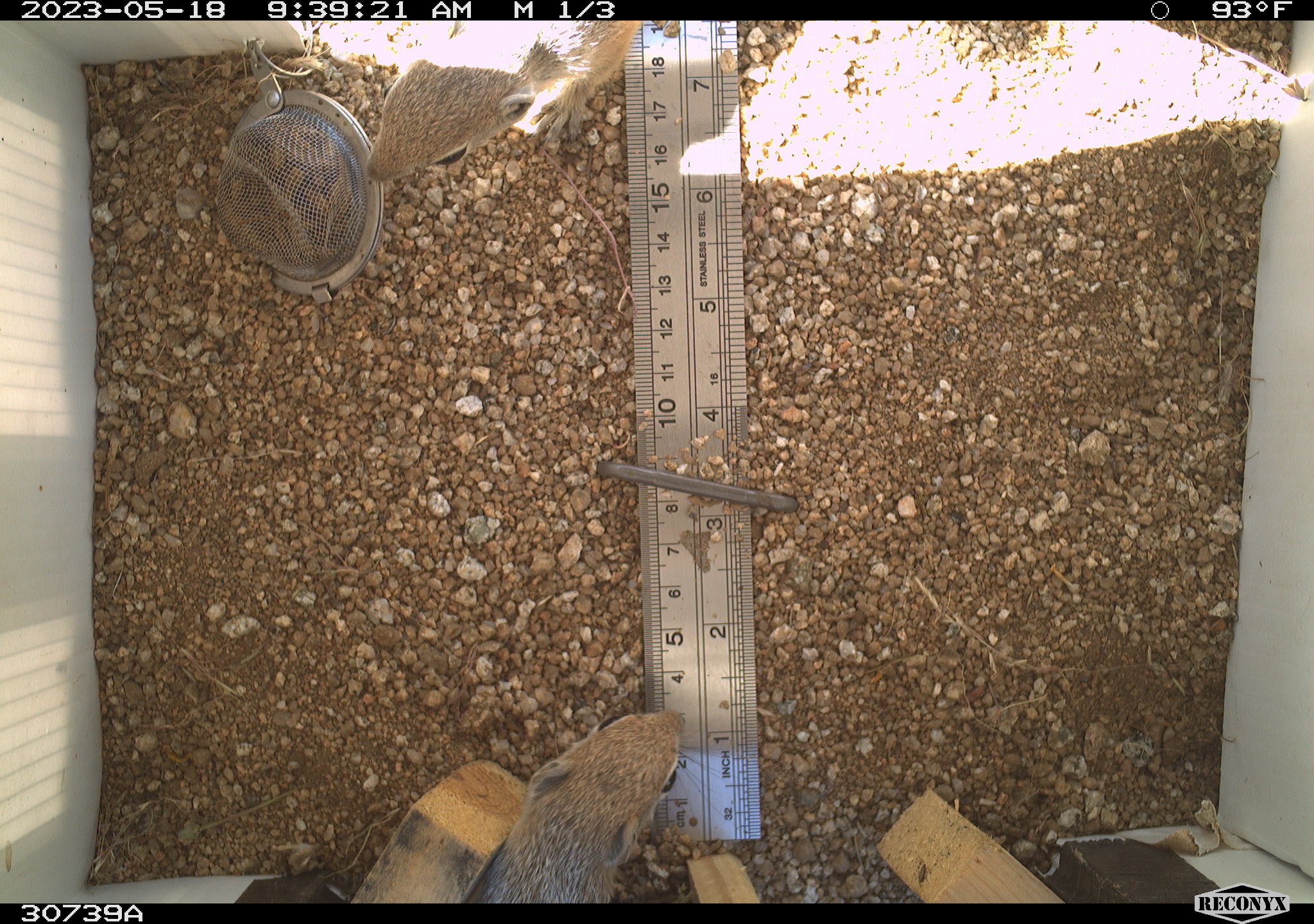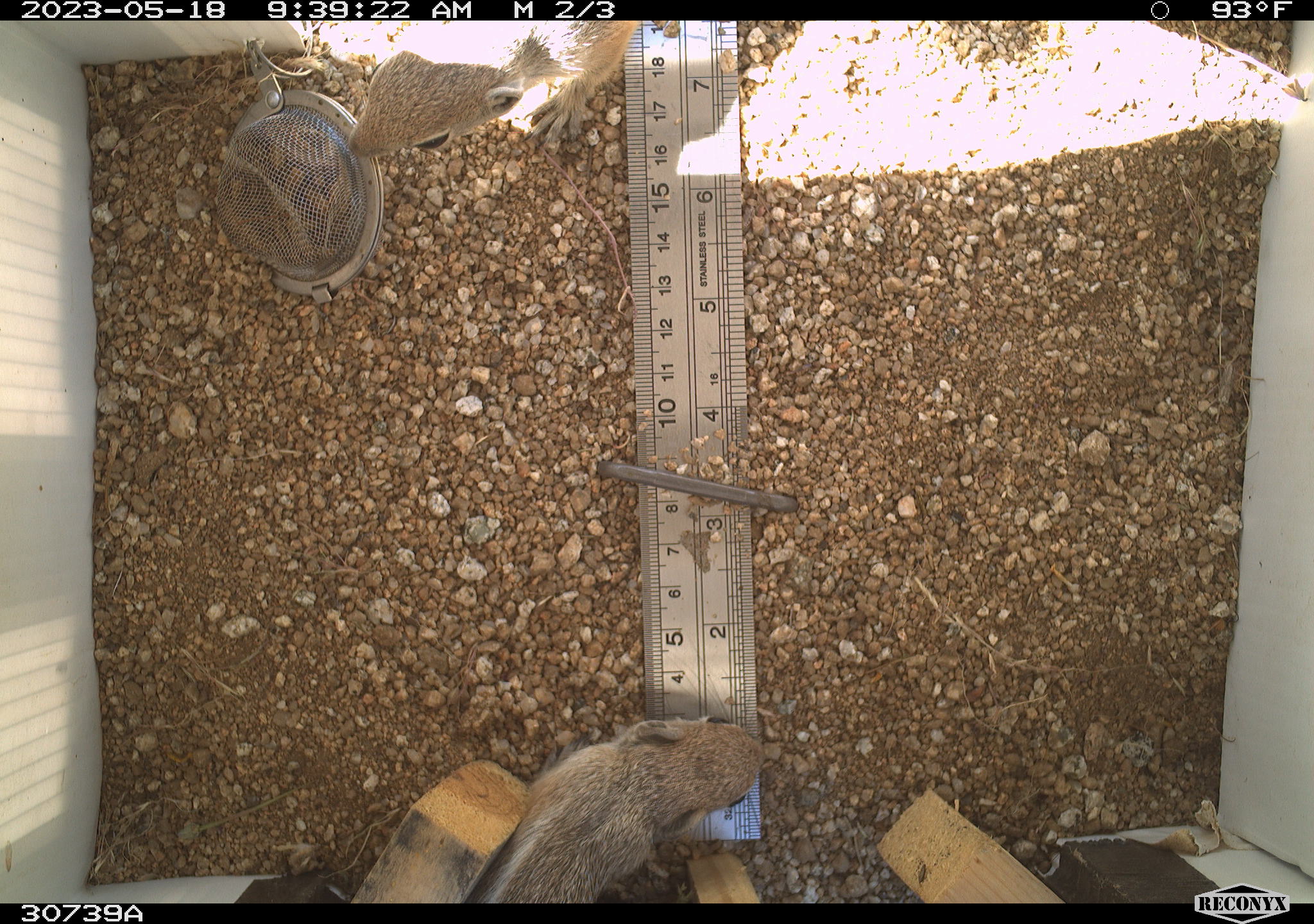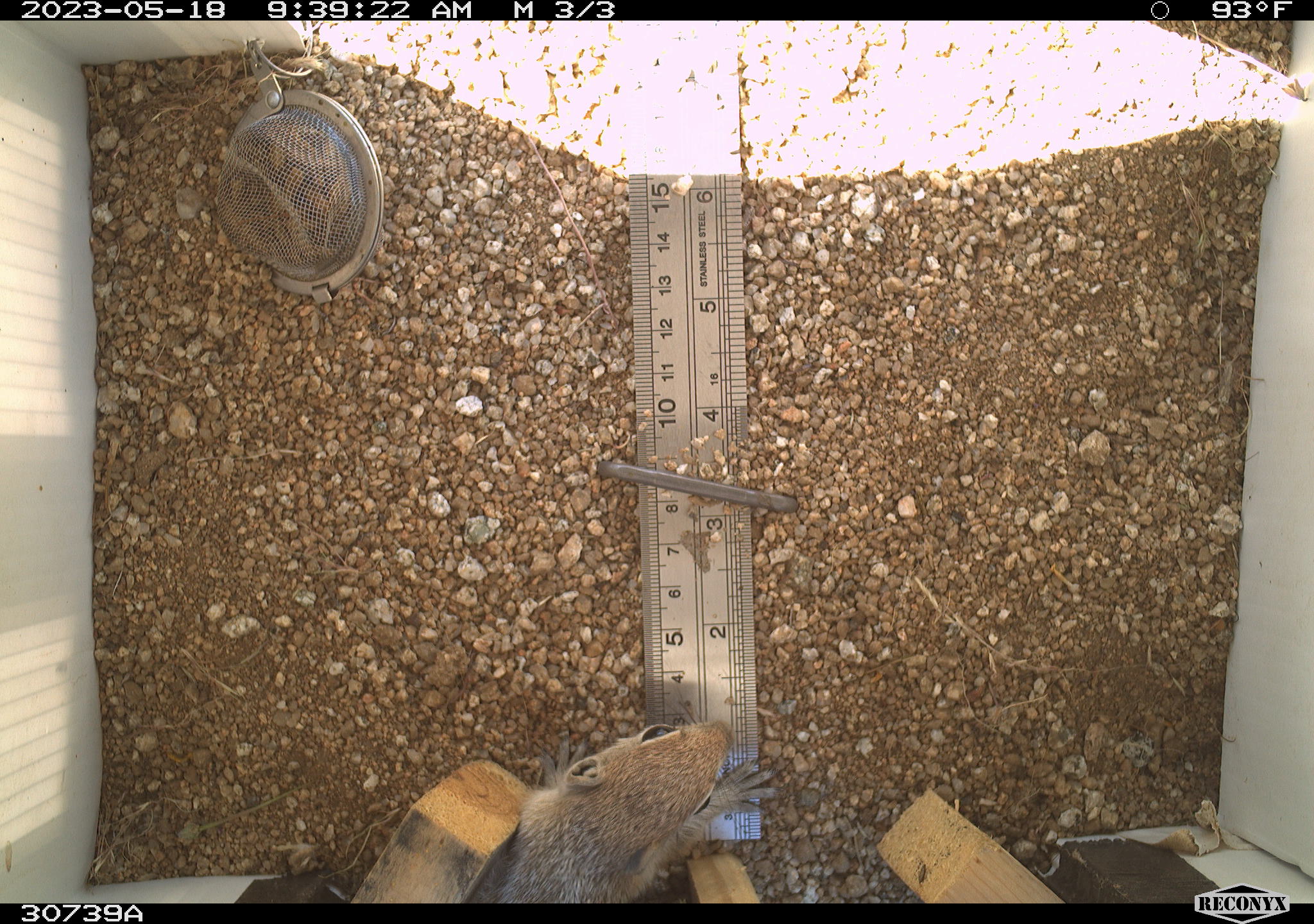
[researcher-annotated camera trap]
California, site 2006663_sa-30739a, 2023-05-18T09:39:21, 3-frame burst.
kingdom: Animalia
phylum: Chordata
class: Mammalia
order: Rodentia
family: Sciuridae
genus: Ammospermophilus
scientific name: Ammospermophilus leucurus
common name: white-tailed antelope squirrel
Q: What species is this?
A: White-tailed antelope squirrel (Ammospermophilus leucurus).